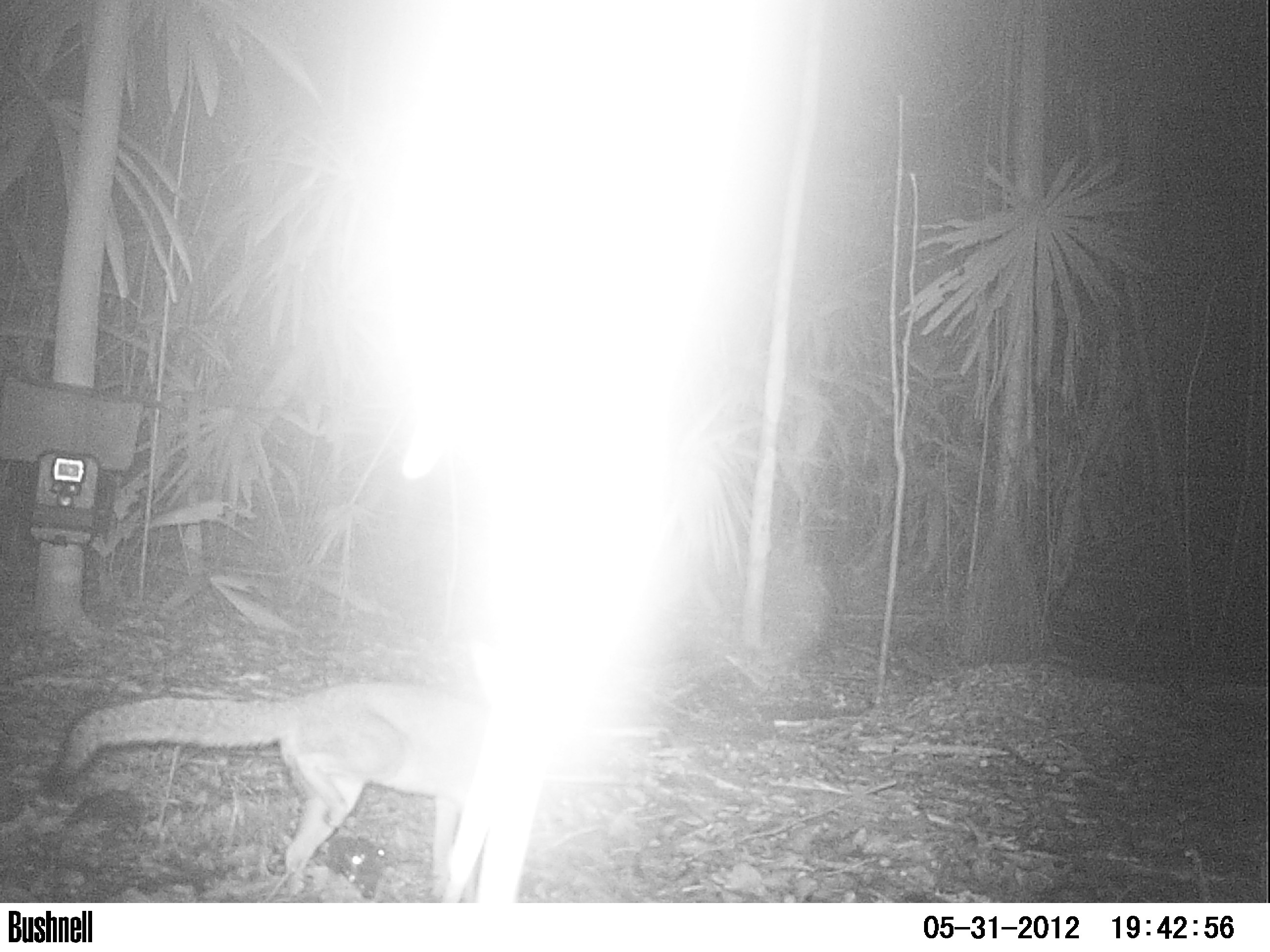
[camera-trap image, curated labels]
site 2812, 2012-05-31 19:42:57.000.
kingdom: Animalia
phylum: Chordata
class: Mammalia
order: Carnivora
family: Canidae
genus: Urocyon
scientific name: Urocyon cinereoargenteus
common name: gray fox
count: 1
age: adult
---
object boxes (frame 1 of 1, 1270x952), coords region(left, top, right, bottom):
urocyon cinereoargenteus: region(50, 676, 486, 900)